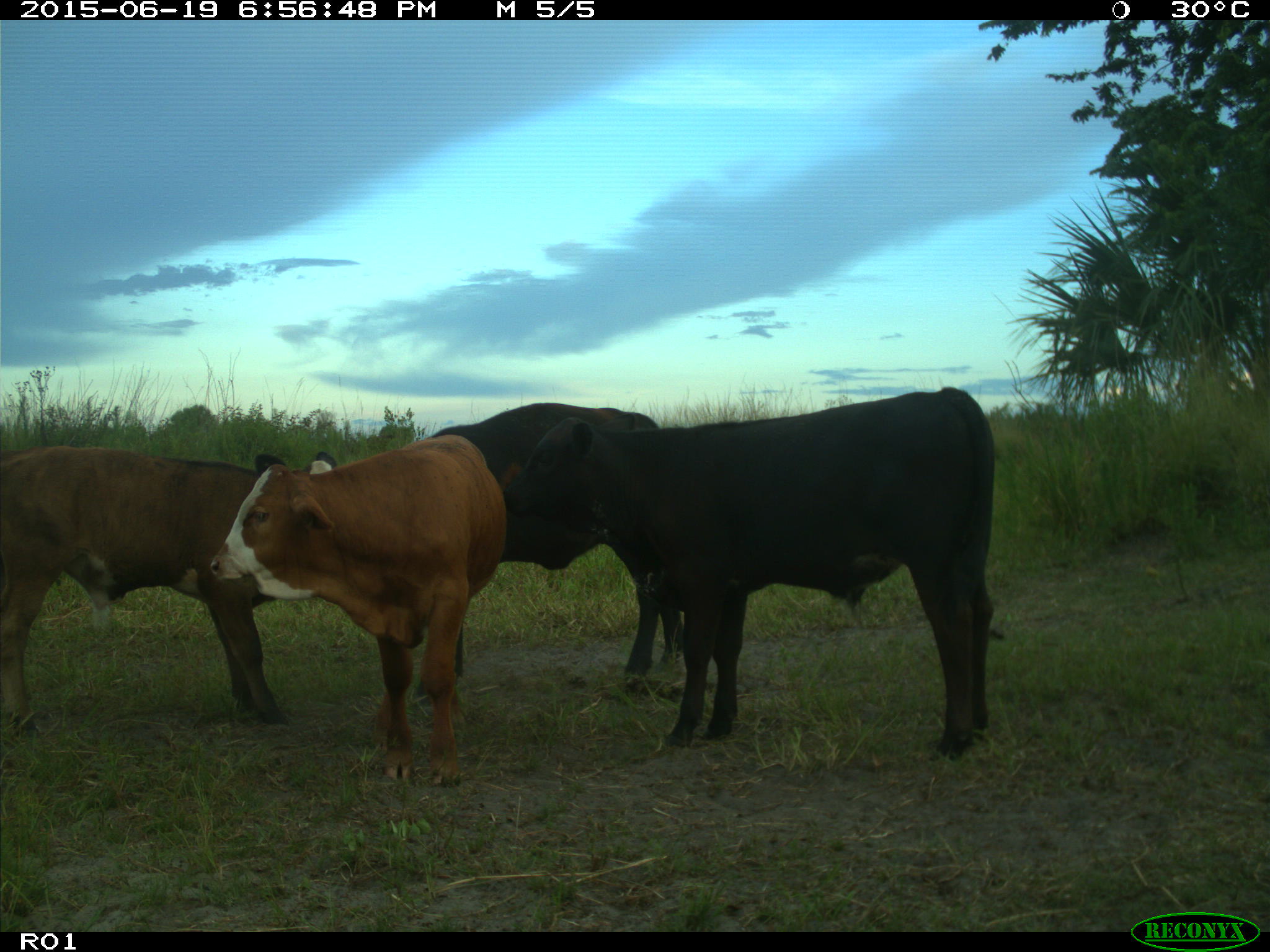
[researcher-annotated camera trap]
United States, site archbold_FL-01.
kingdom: Animalia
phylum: Chordata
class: Mammalia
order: Artiodactyla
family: Bovidae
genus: Bos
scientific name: Bos taurus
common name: domestic cow